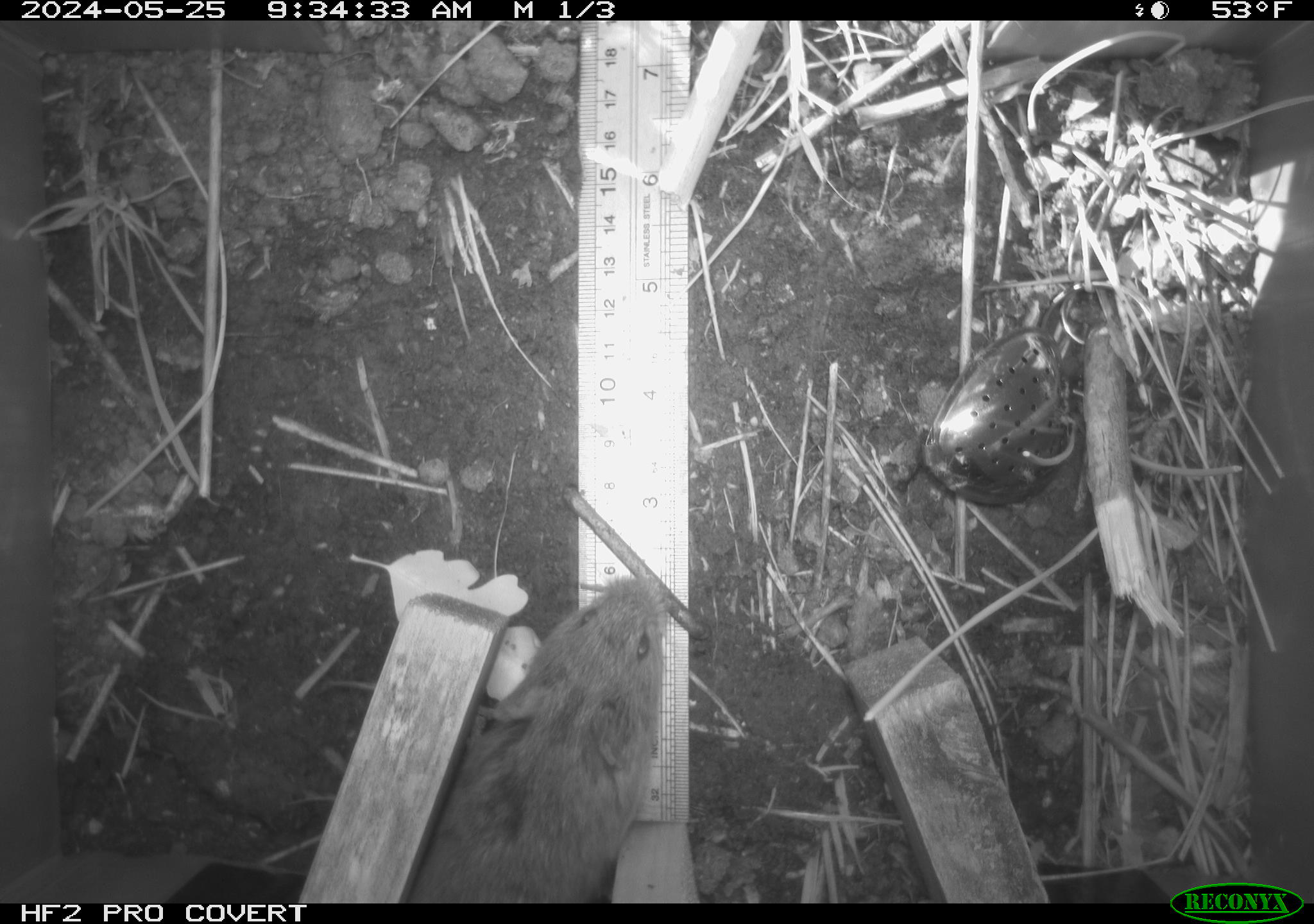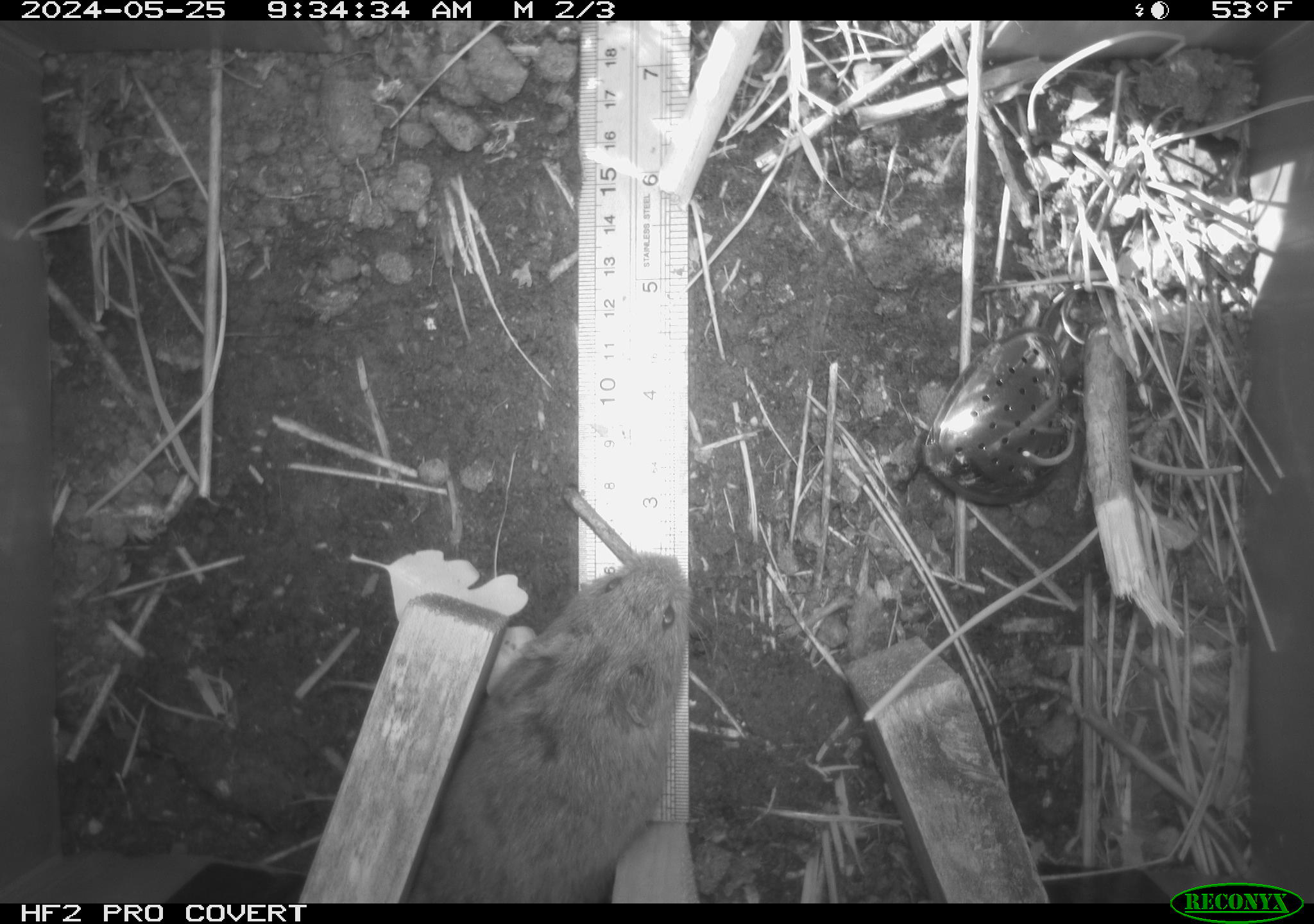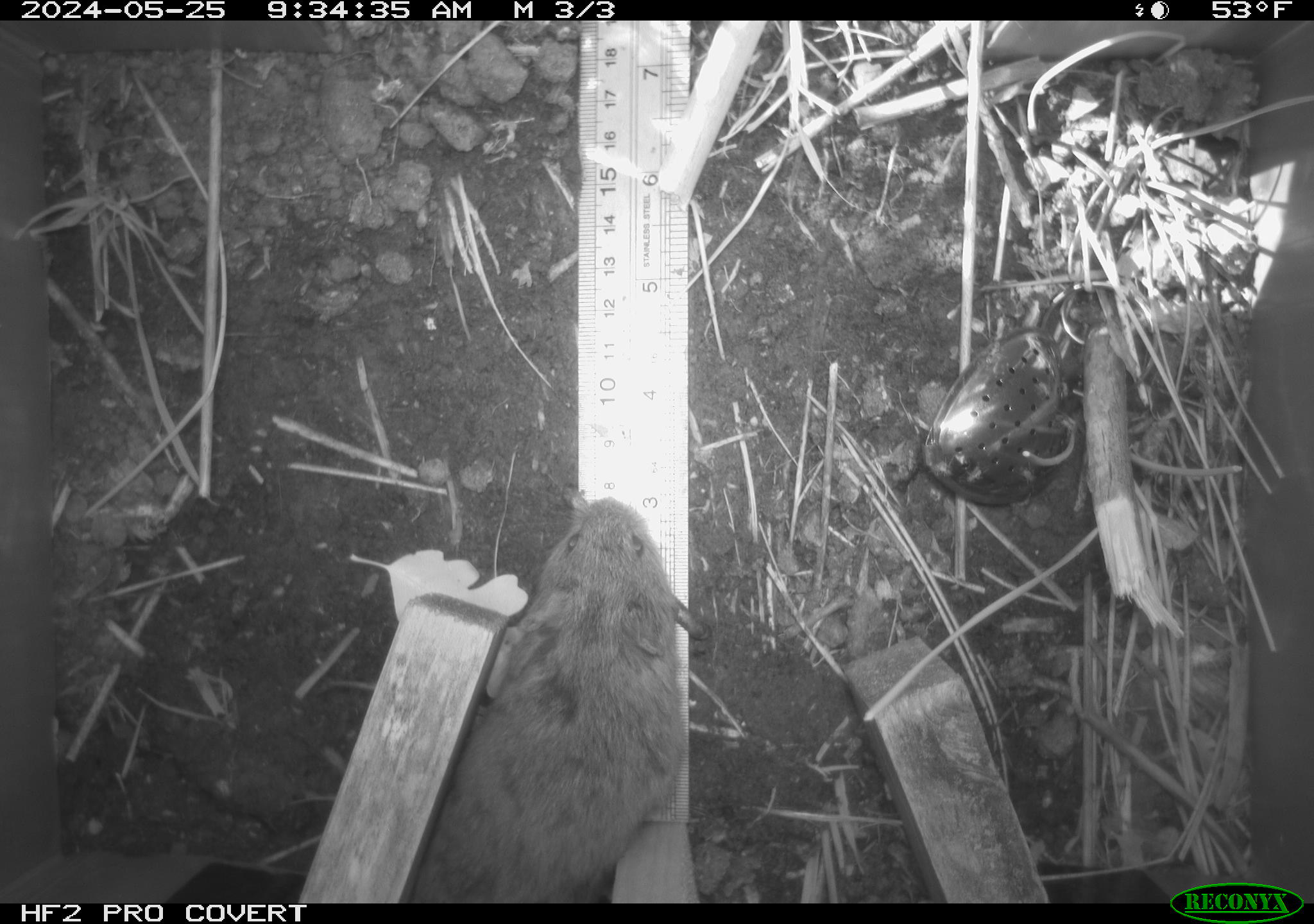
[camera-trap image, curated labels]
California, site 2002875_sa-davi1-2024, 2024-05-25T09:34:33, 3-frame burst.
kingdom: Animalia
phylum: Chordata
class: Mammalia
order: Rodentia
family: Cricetidae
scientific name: Arvicolinae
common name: voles, lemmings, and muskrats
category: arvicolinae subfamily